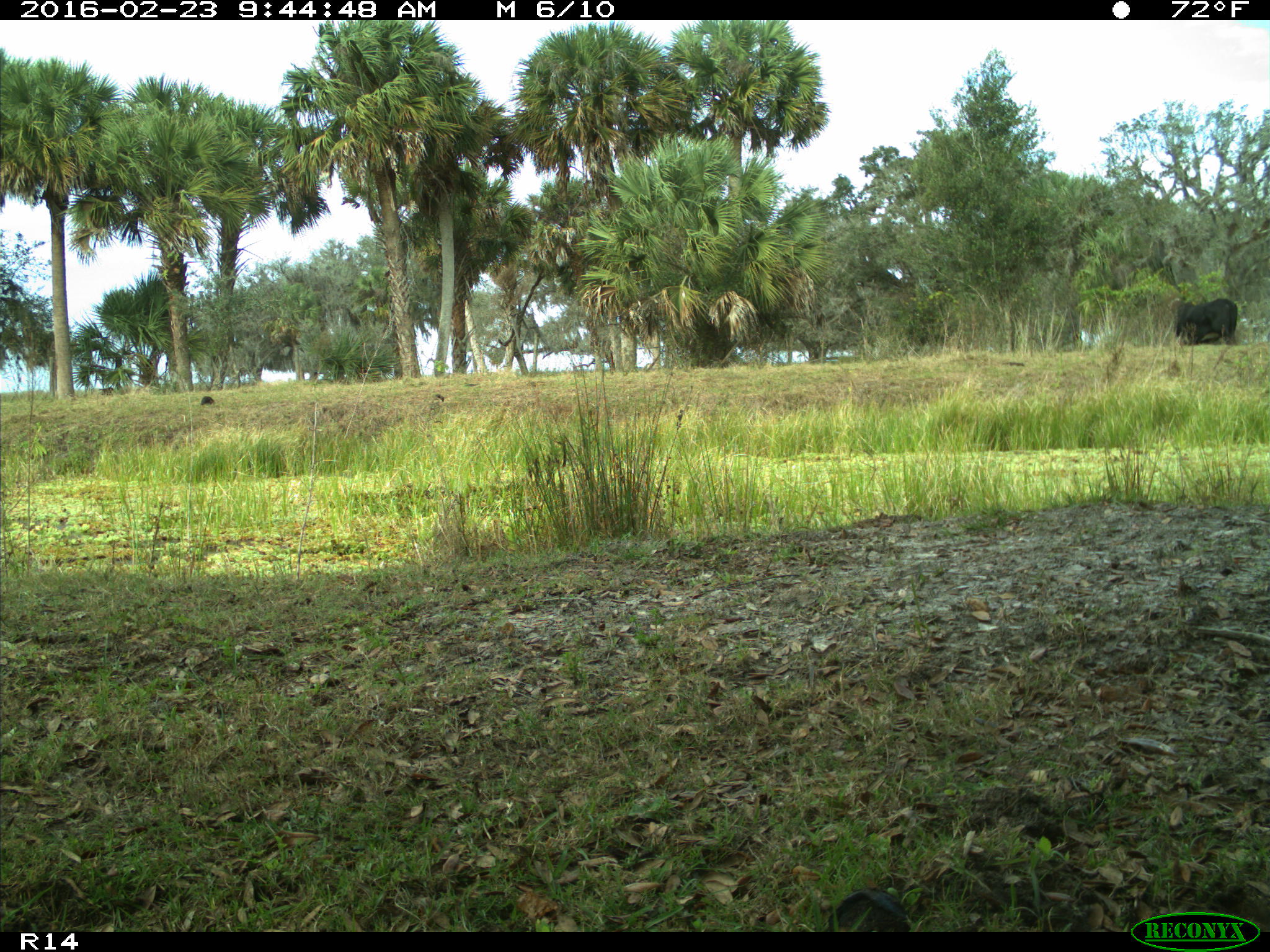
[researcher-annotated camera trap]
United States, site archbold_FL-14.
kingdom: Animalia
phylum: Chordata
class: Mammalia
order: Artiodactyla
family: Bovidae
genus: Bos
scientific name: Bos taurus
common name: domestic cow